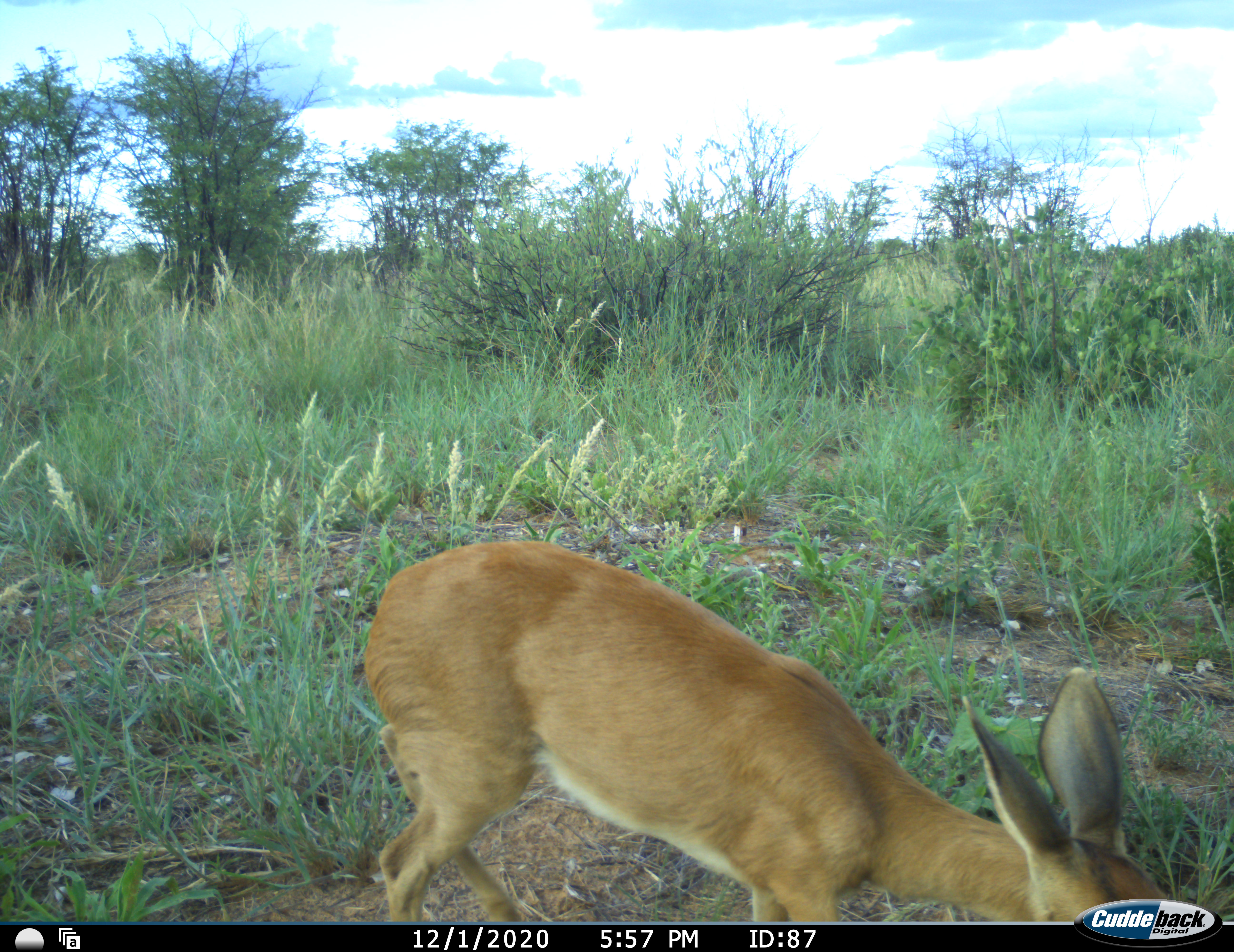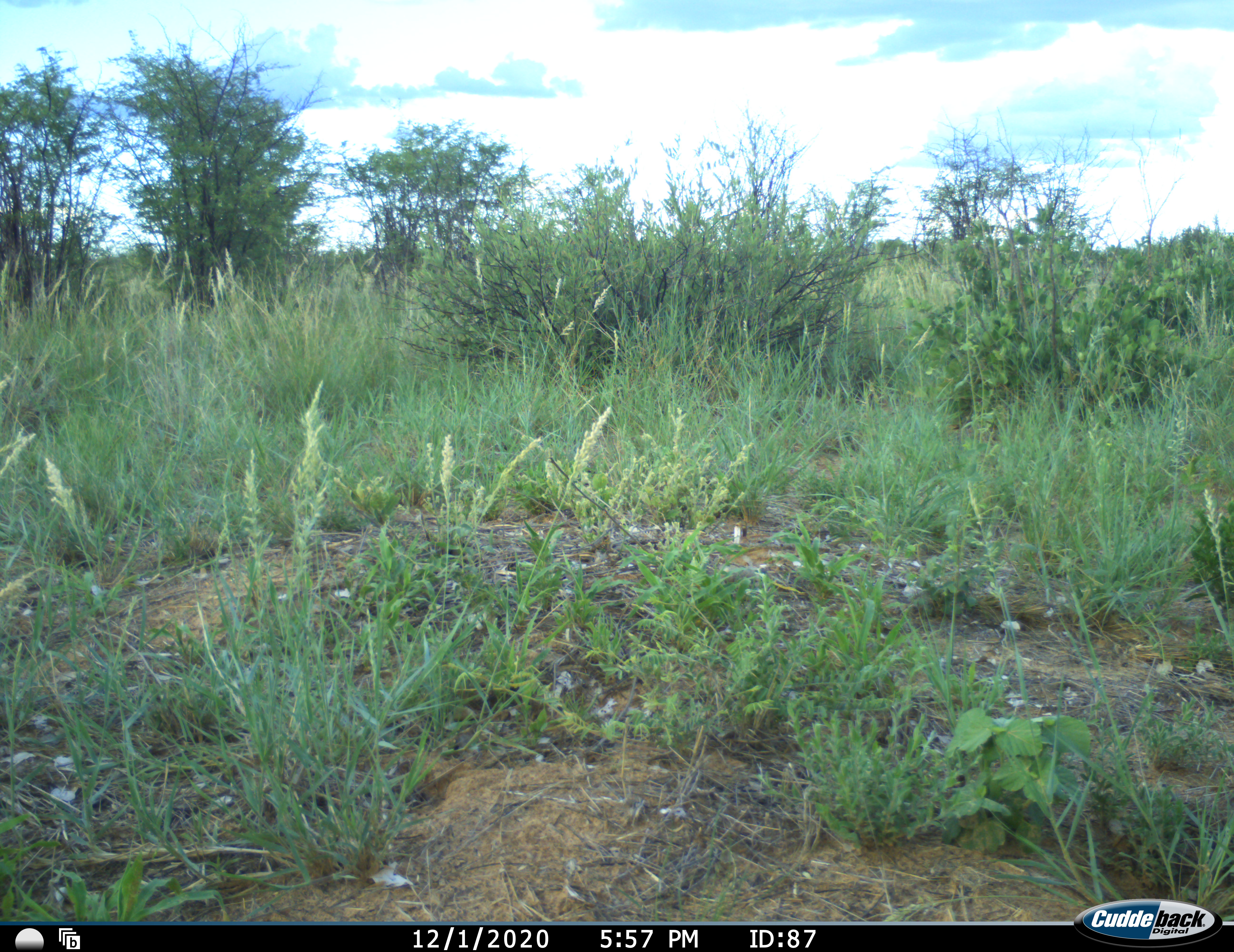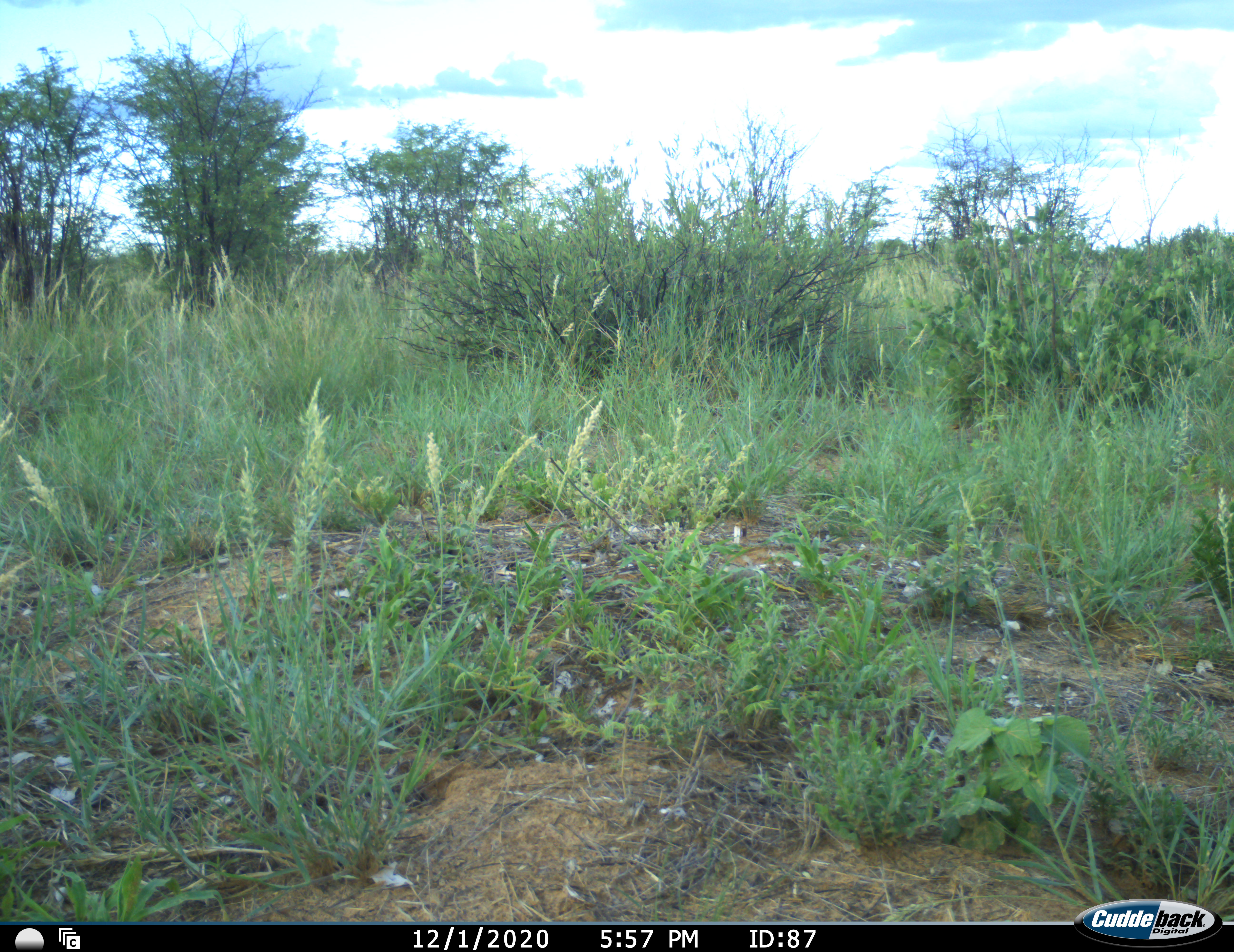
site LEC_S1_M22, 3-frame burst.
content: unidentified animal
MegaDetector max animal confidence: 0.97